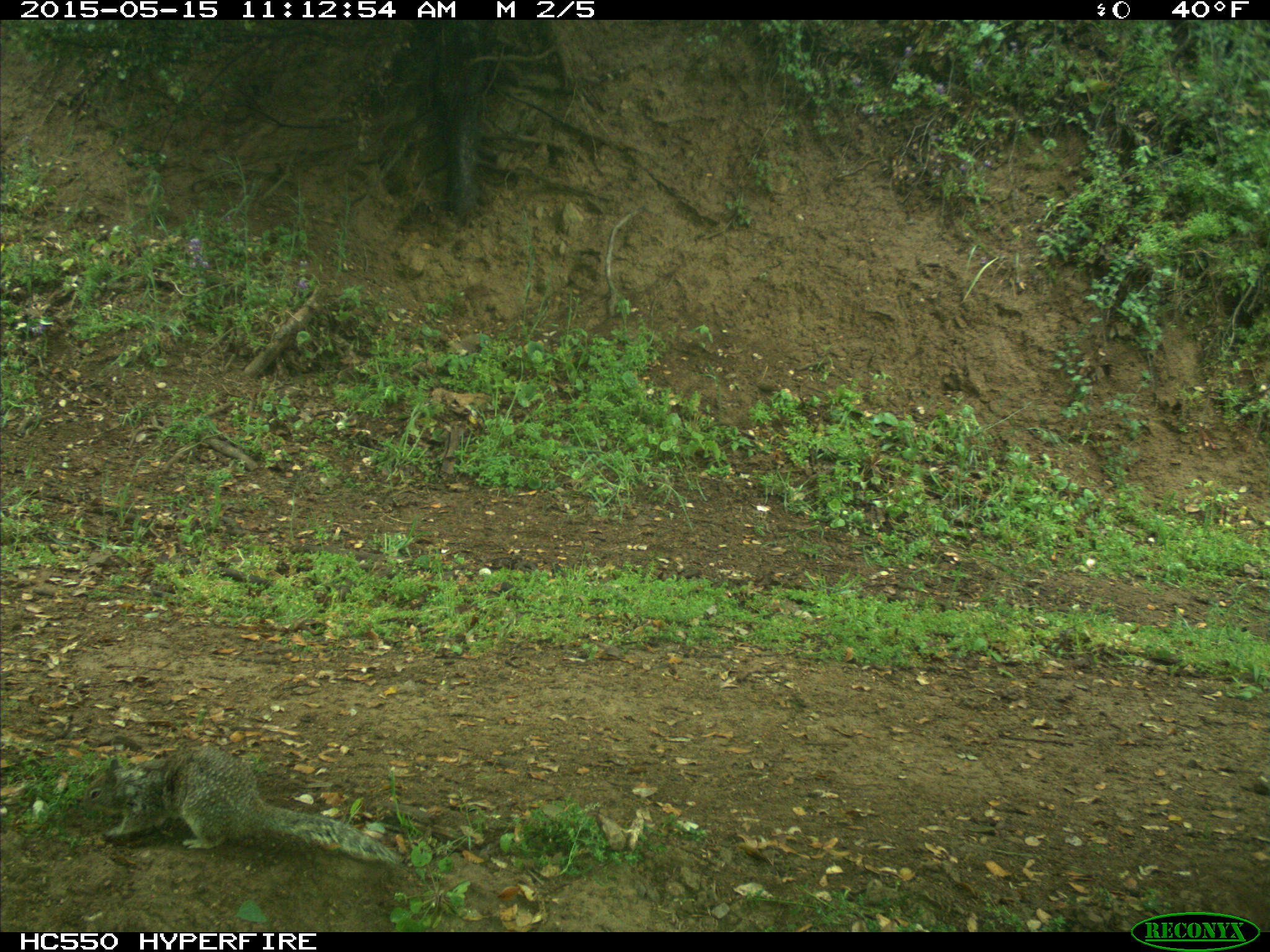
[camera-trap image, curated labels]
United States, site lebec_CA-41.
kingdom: Animalia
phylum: Chordata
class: Mammalia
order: Rodentia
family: Sciuridae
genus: Otospermophilus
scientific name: Otospermophilus beecheyi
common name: california ground squirrel